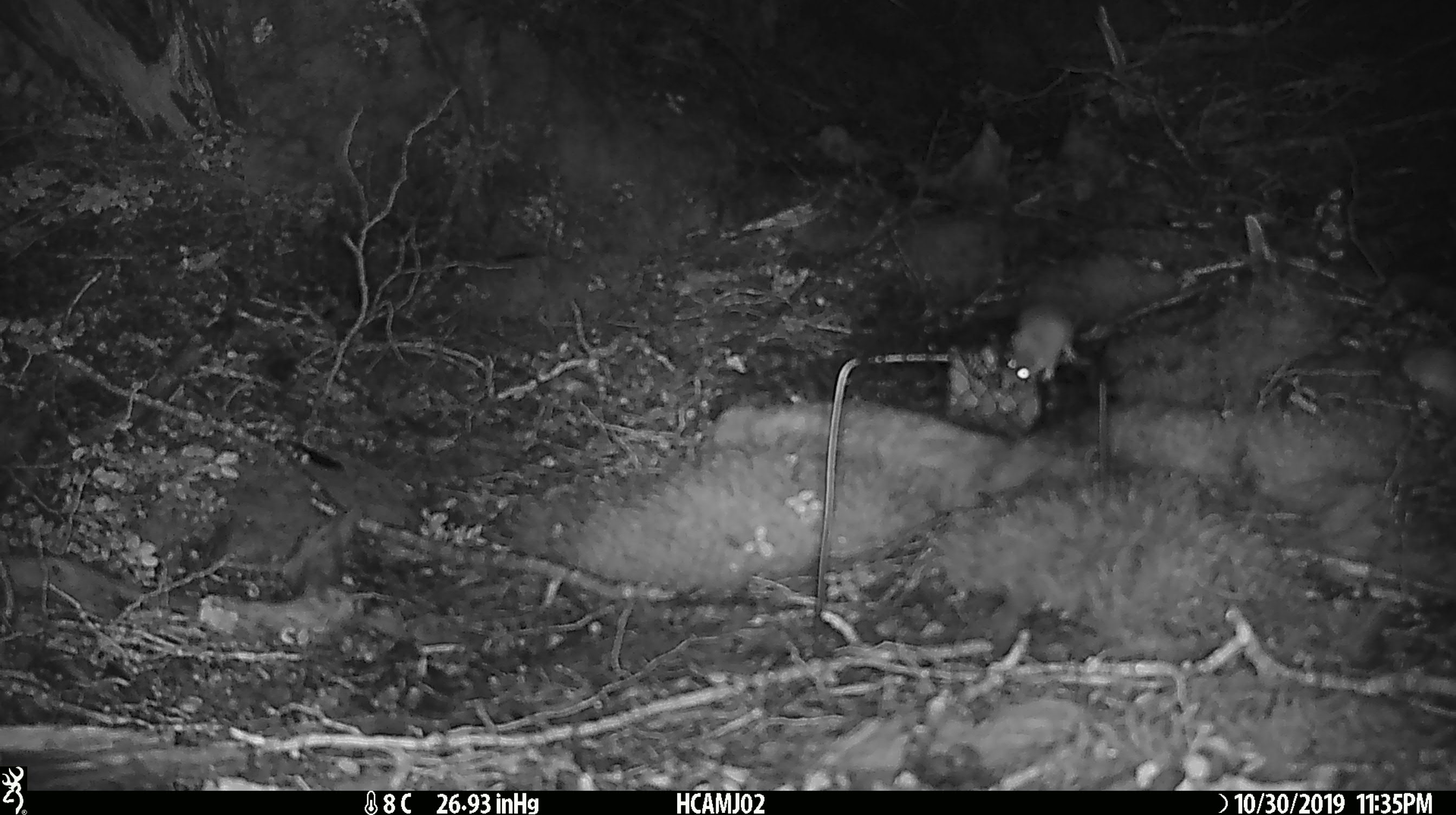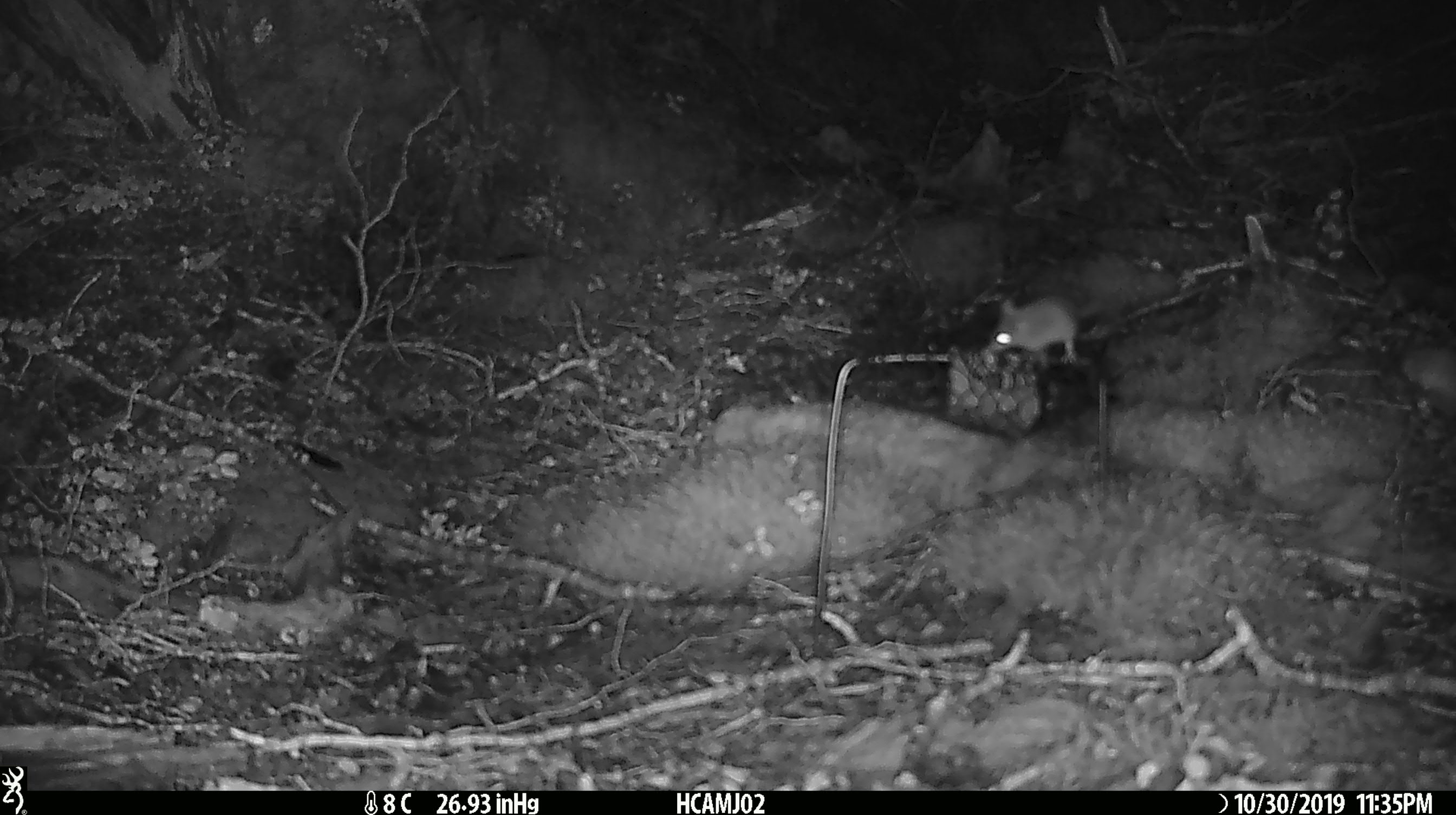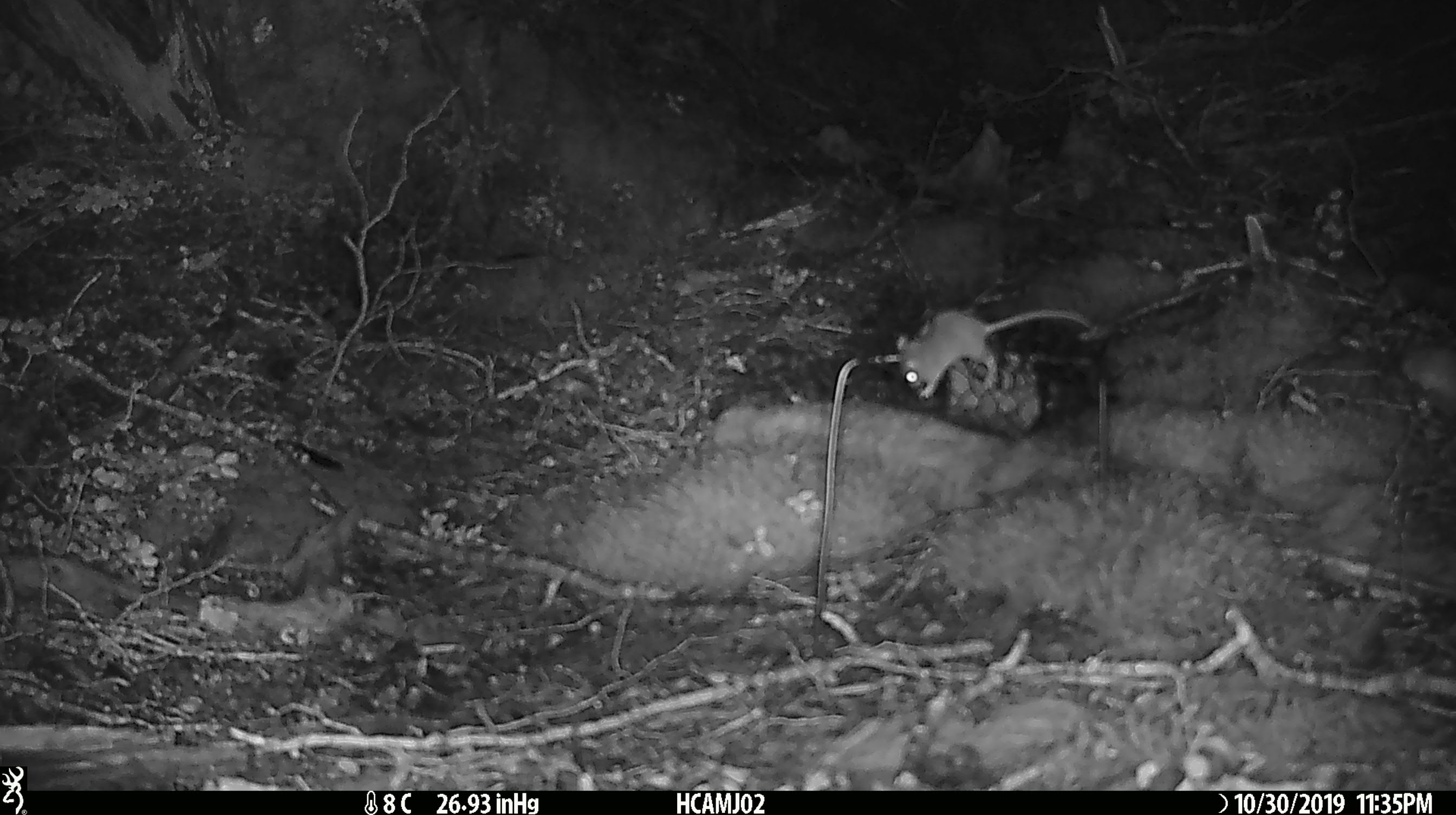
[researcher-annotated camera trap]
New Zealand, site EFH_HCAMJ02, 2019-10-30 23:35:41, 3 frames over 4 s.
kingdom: Animalia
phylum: Chordata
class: Mammalia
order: Rodentia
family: Muridae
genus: Mus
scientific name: Mus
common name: mouse